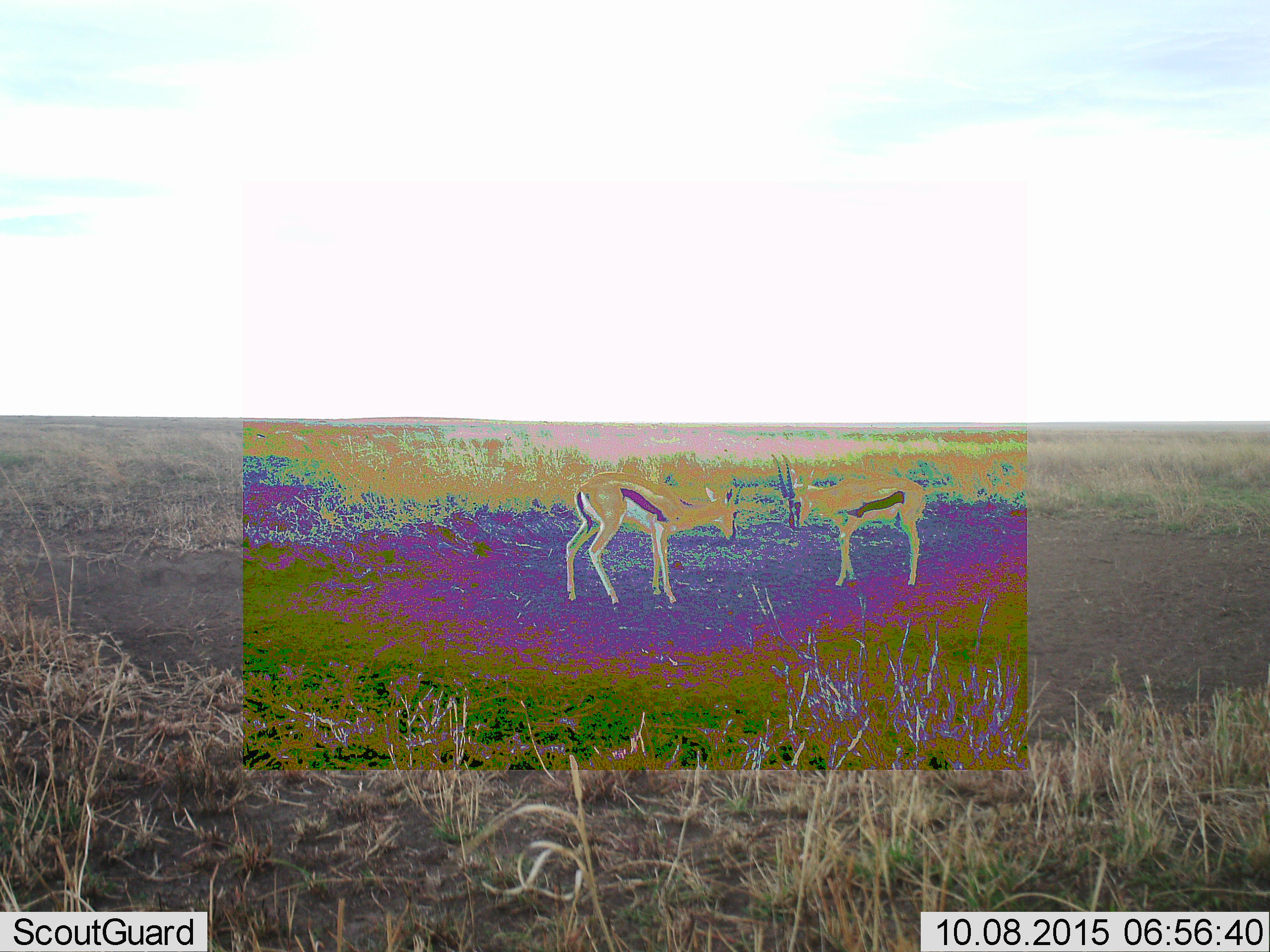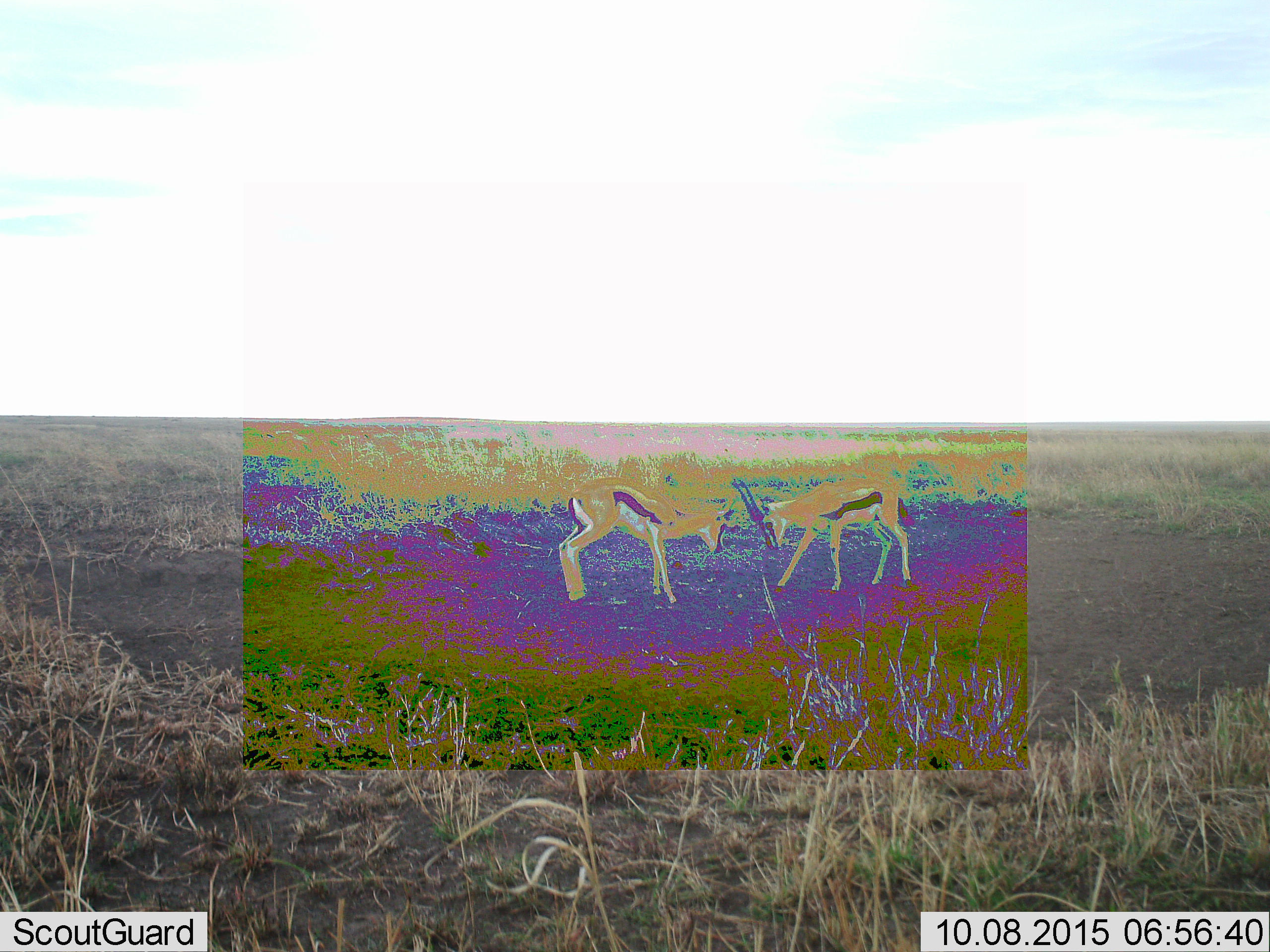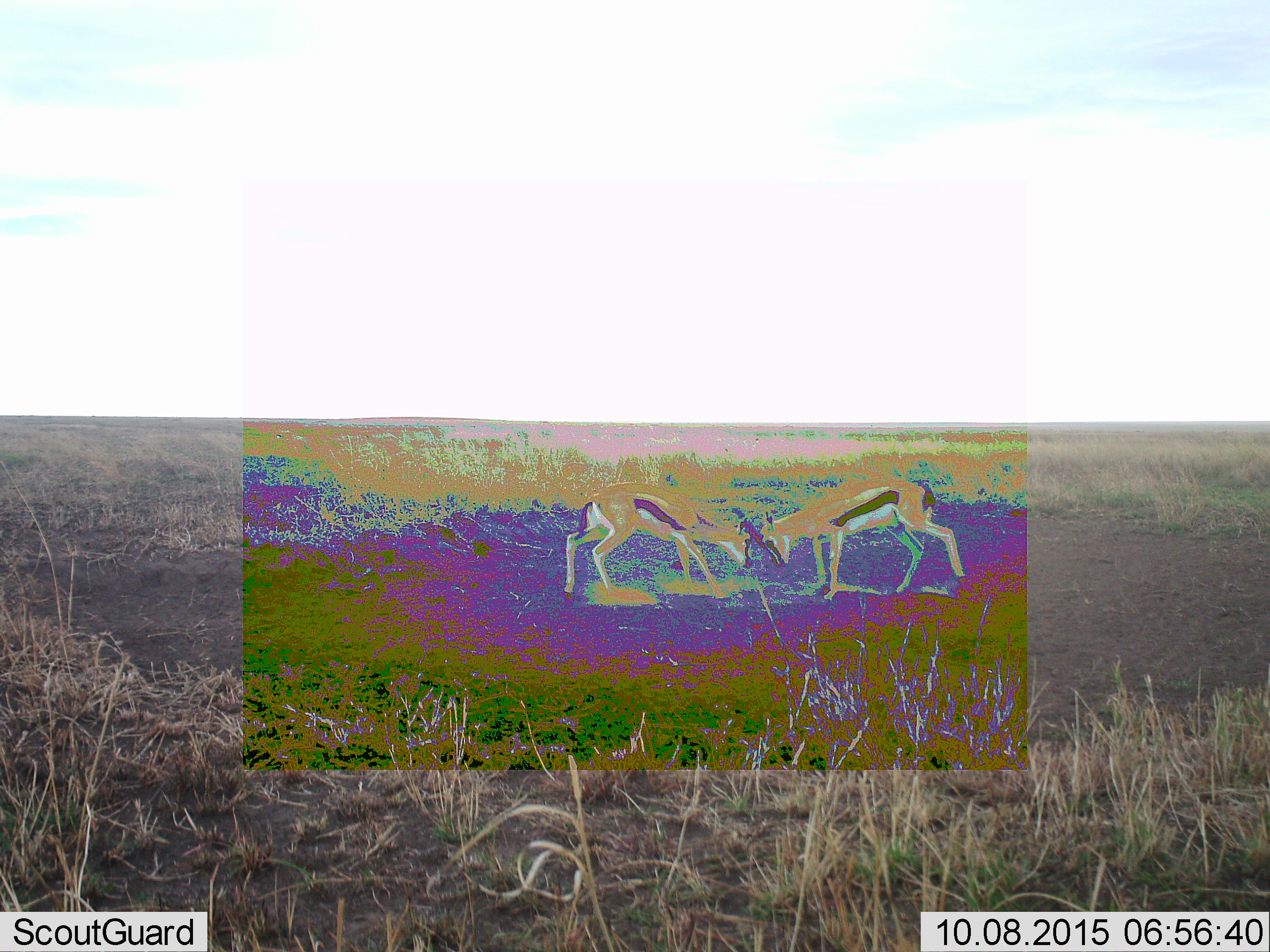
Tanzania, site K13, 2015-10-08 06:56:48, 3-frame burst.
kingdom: Animalia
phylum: Chordata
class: Mammalia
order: Artiodactyla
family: Bovidae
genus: Eudorcas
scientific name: Eudorcas thomsonii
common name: thomson's gazelle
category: gazellethomsons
Gazellethomsons (thomson's gazelle) (Eudorcas thomsonii), count 2. Behavior (volunteer vote fractions): standing 22%, resting 0%, moving 11%, interacting 78%. Young present (vote fraction): 0%. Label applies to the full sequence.